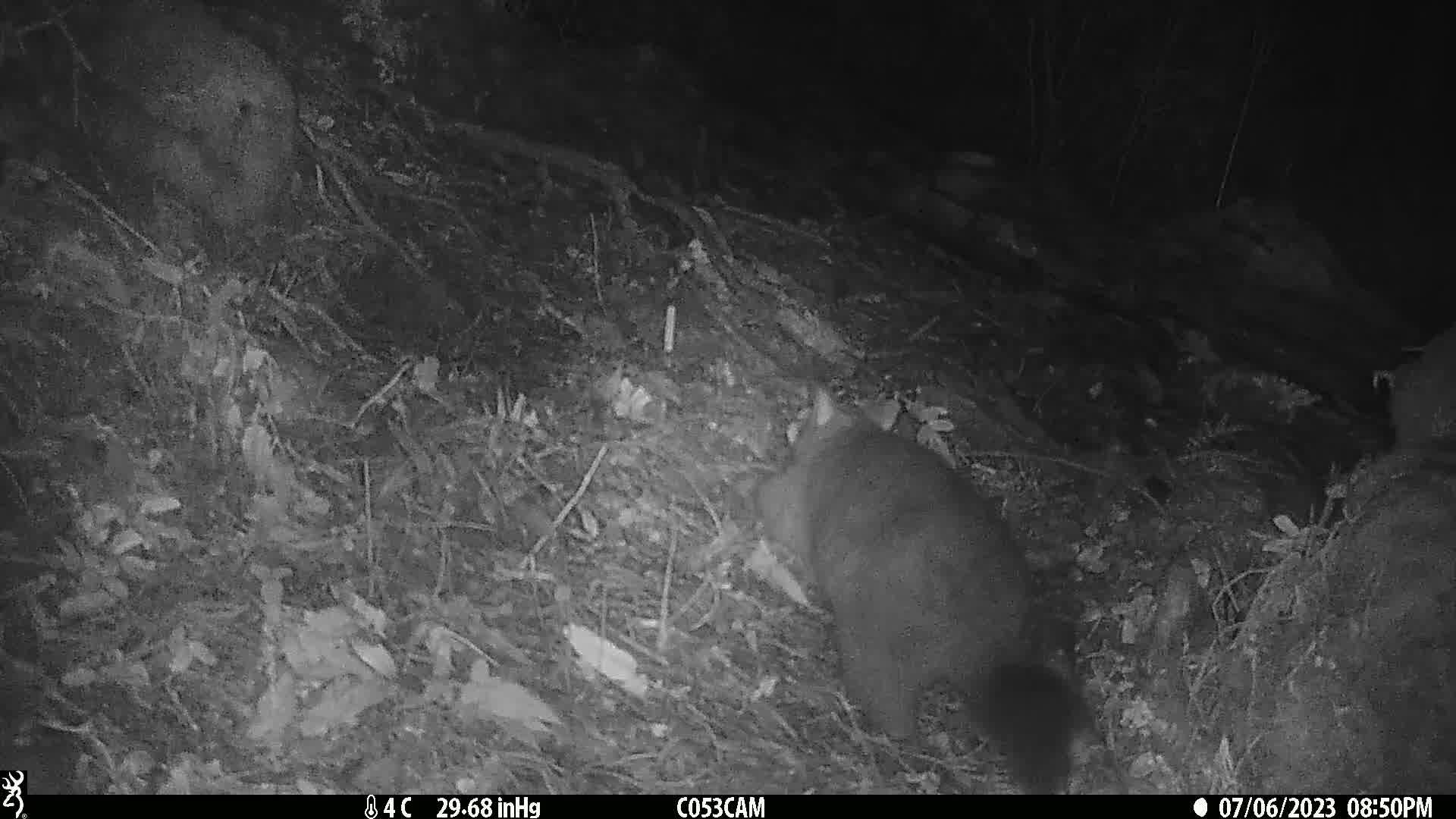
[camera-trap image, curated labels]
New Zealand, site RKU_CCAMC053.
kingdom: Animalia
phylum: Chordata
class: Mammalia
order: Diprotodontia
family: Phalangeridae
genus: Trichosurus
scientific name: Trichosurus vulpecula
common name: common brushtail possum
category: possum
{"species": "possum (common brushtail possum) (Trichosurus vulpecula)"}